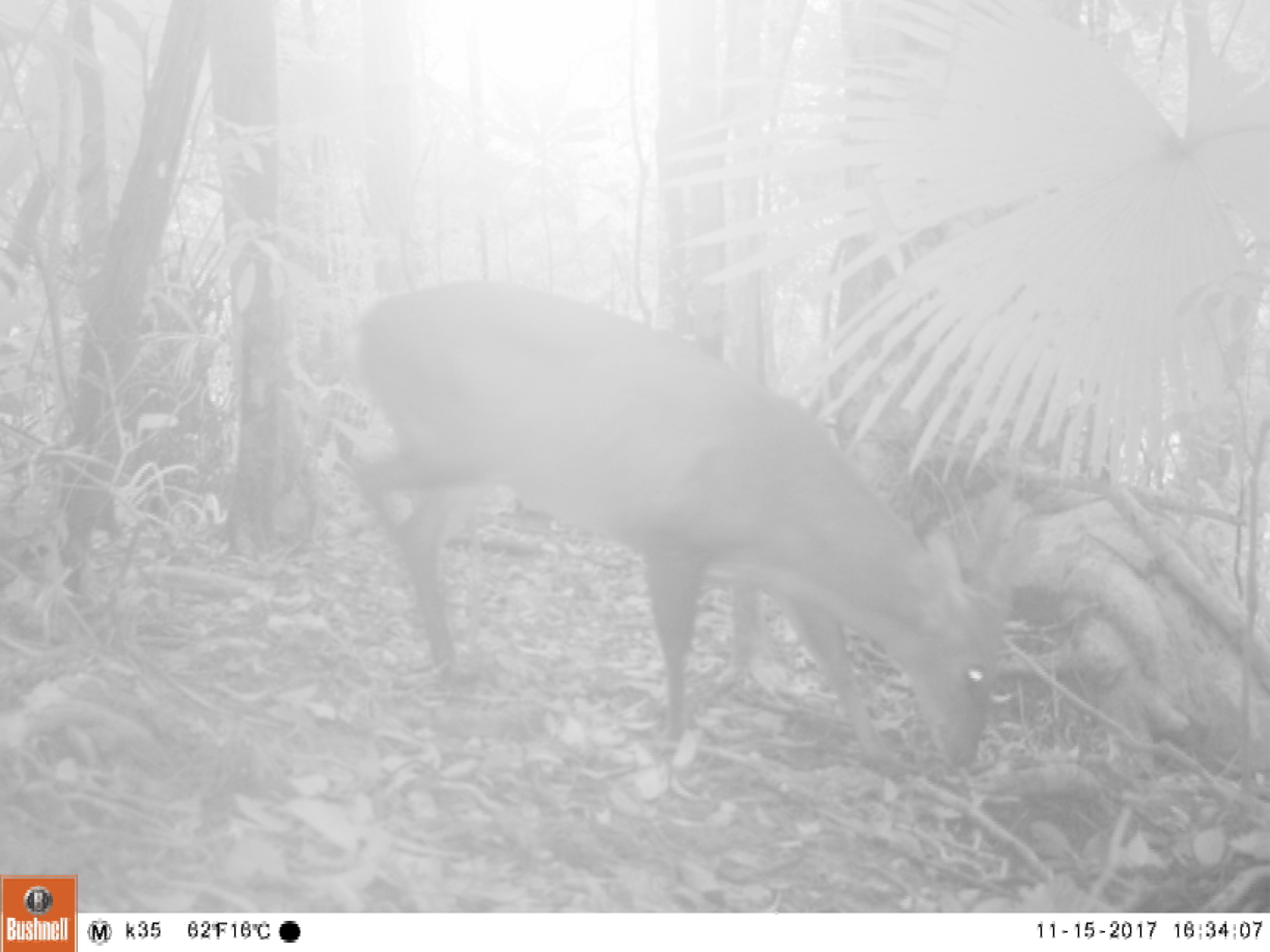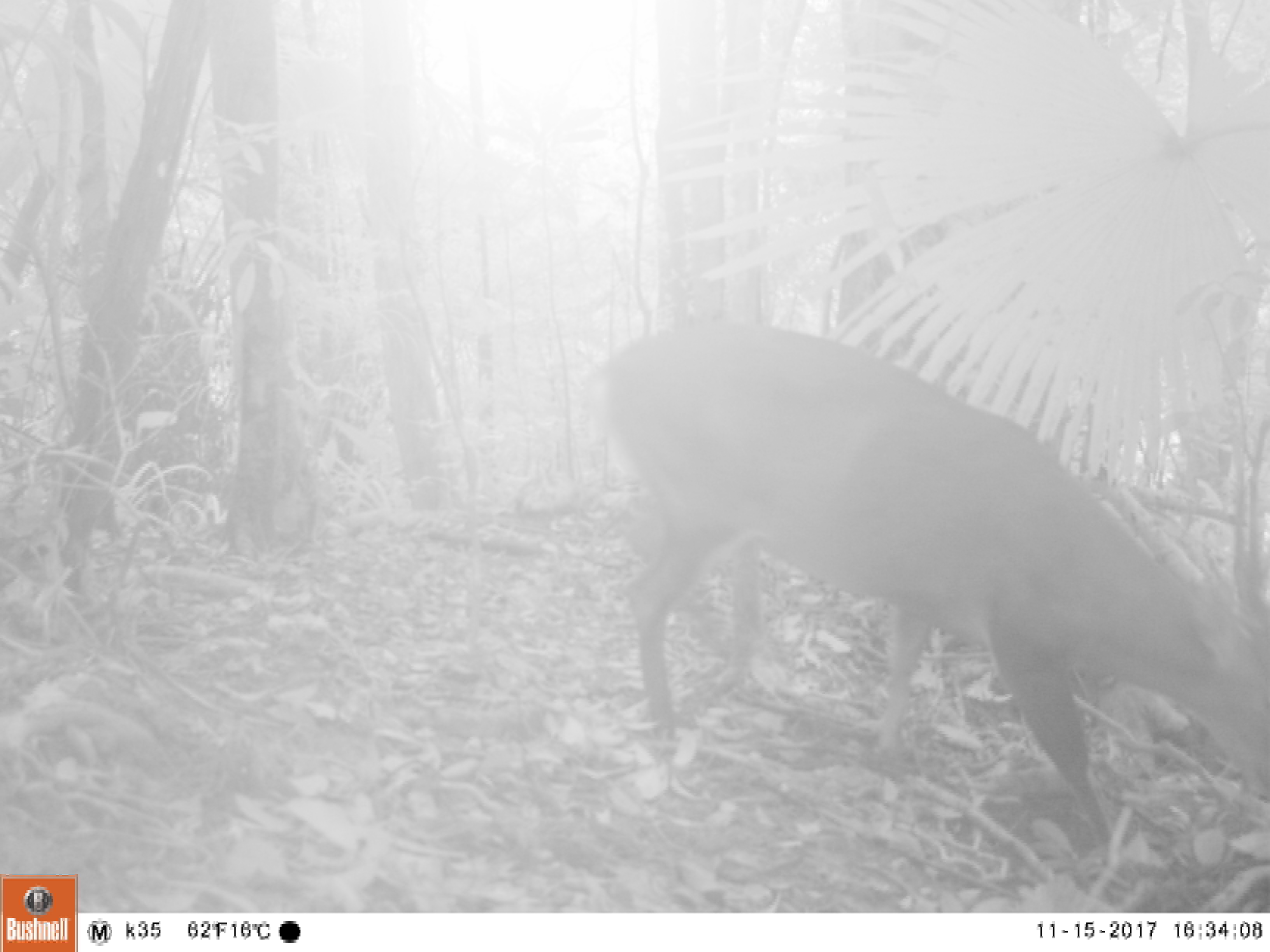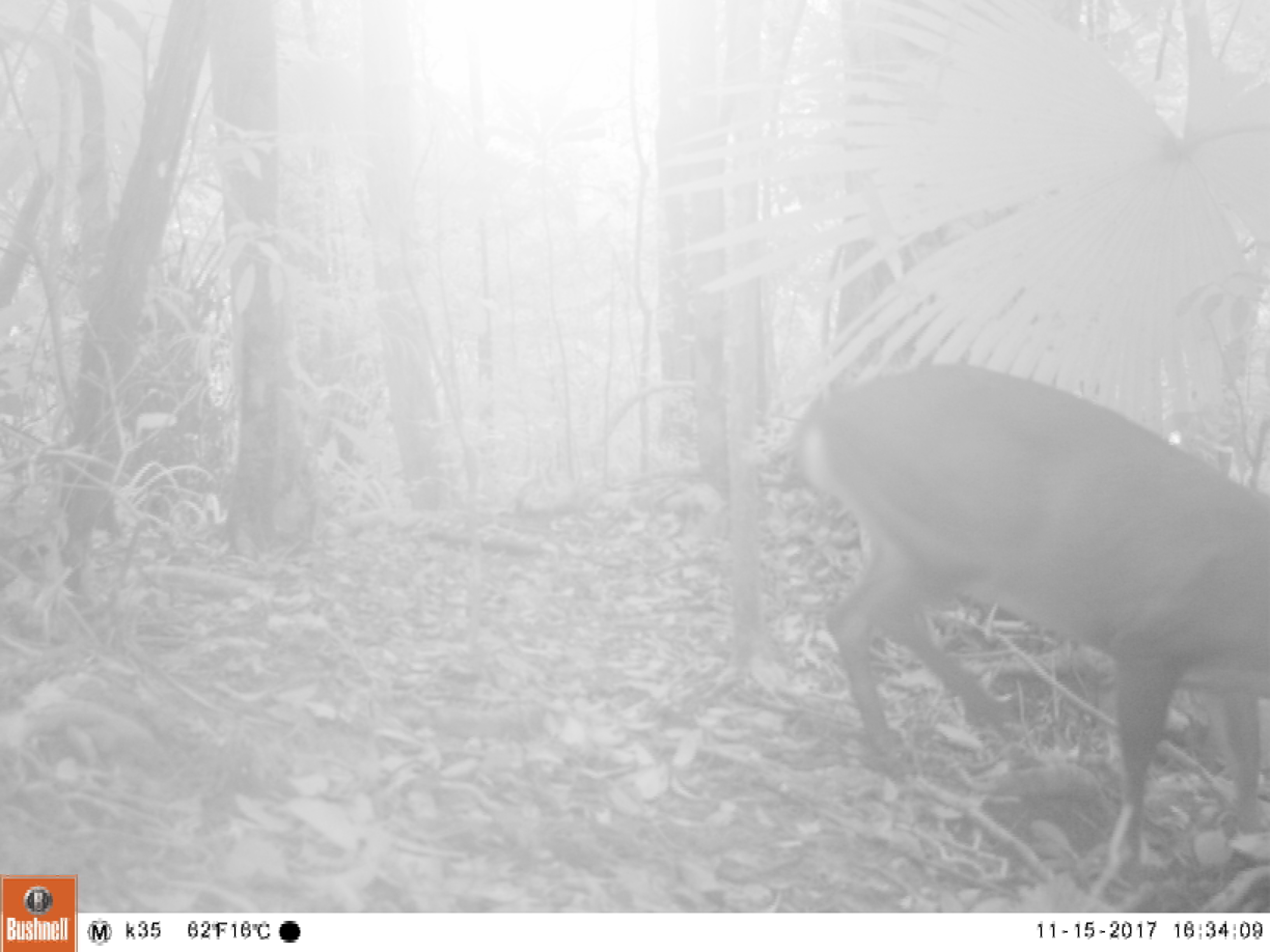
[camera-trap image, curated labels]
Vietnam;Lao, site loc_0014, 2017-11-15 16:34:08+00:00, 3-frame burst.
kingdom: Animalia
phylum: Chordata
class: Mammalia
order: Artiodactyla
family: Cervidae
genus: Muntiacus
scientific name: Muntiacus vuquangensis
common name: large-antlered muntjac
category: large antlered muntjac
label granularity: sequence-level